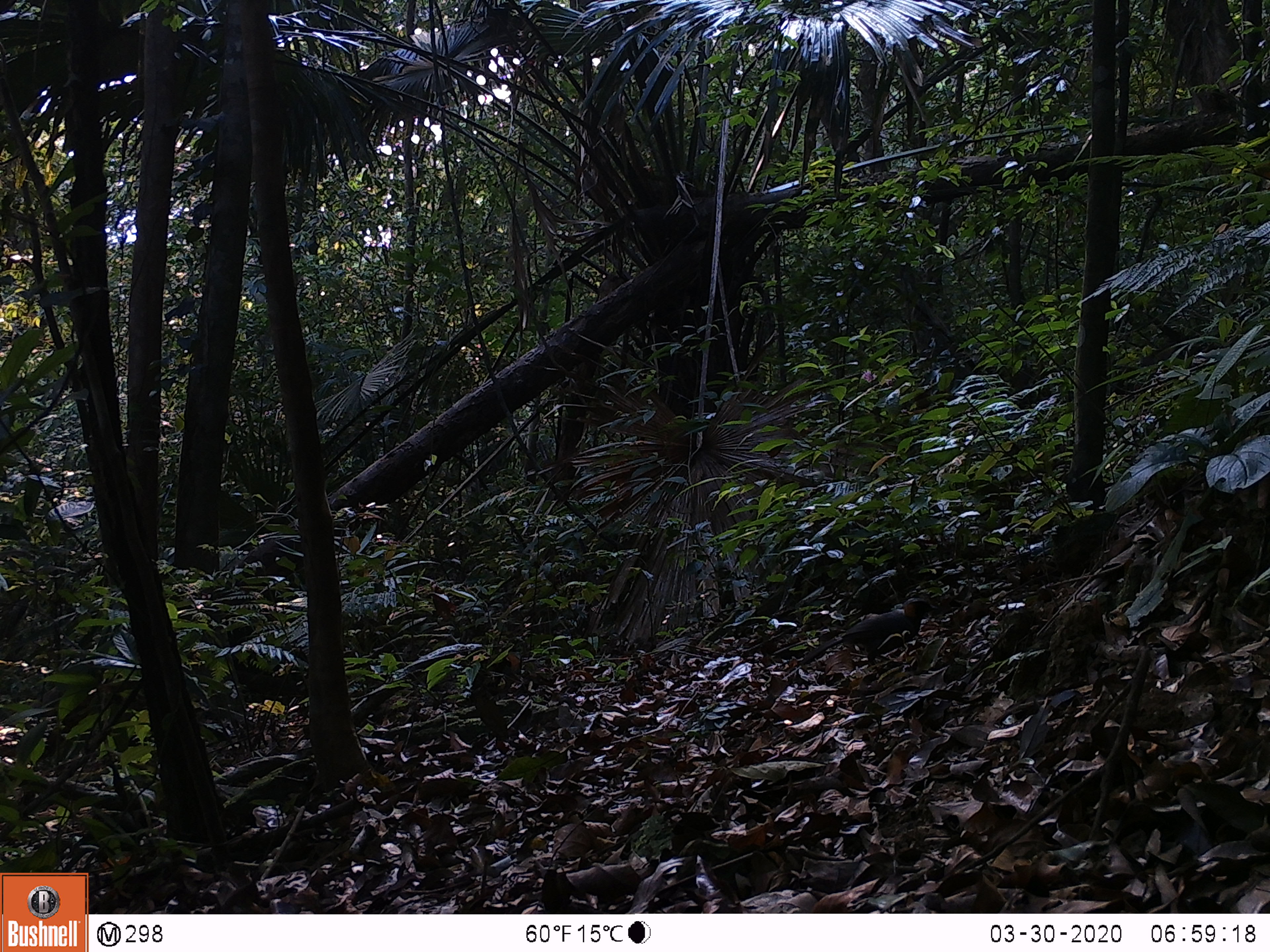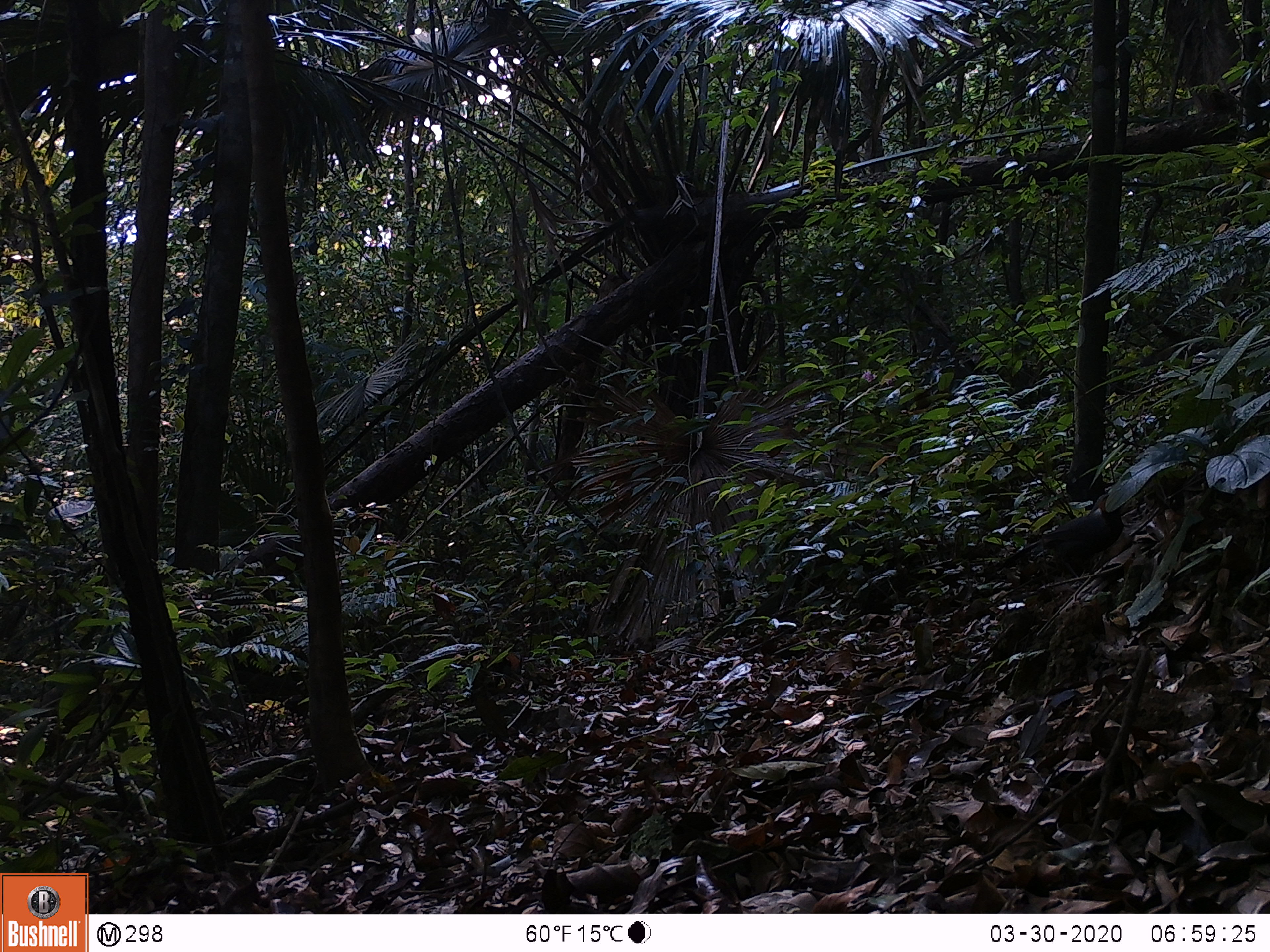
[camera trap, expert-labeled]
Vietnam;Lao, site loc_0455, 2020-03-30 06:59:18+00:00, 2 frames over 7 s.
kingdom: Animalia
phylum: Chordata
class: Aves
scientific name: Aves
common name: bird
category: unidentified bird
Unidentified bird (bird) (Aves). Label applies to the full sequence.